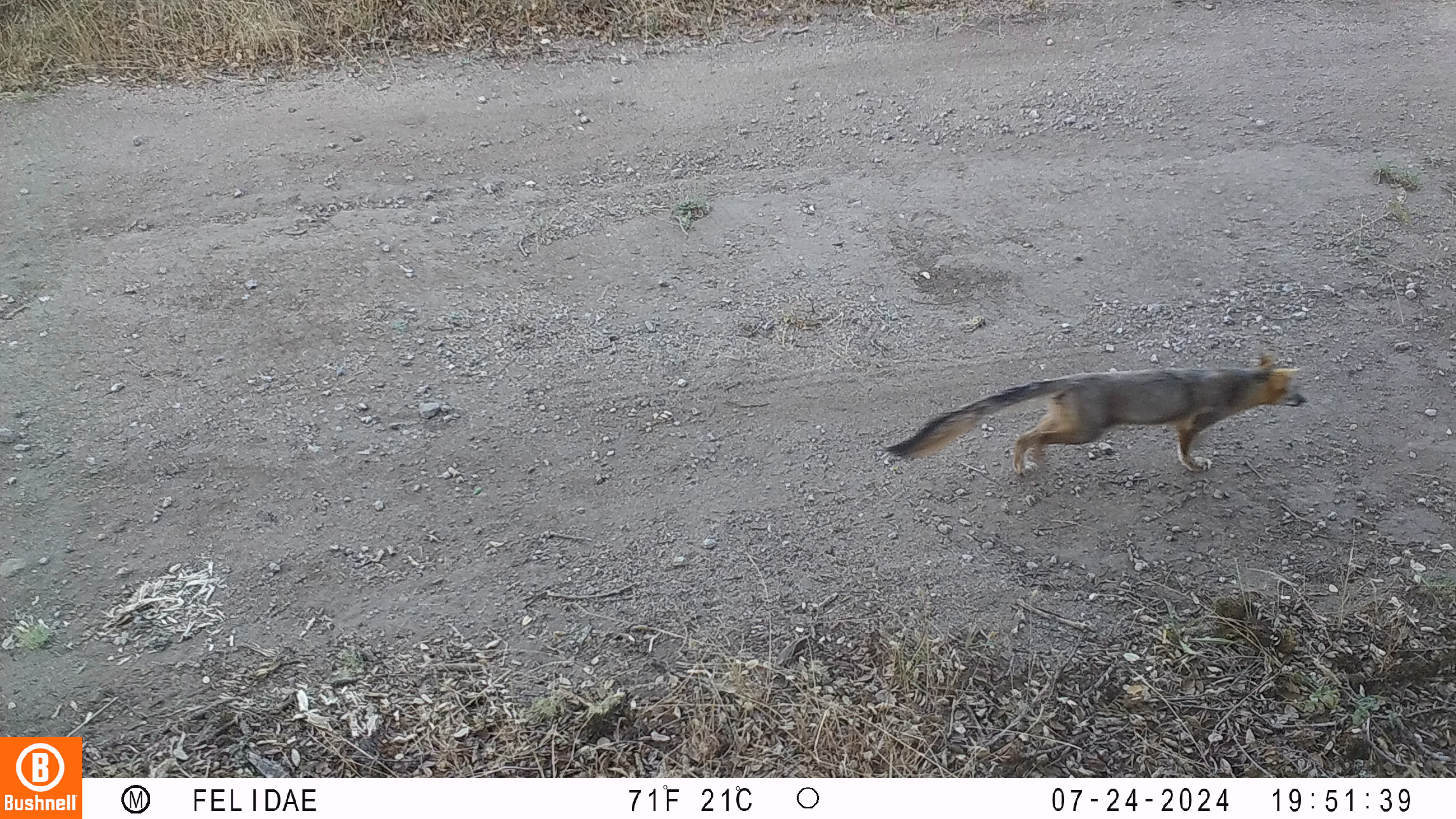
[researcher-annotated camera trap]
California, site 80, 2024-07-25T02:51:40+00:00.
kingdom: Animalia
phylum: Chordata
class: Mammalia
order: Carnivora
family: Canidae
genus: Urocyon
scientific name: Urocyon cinereoargenteus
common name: gray fox